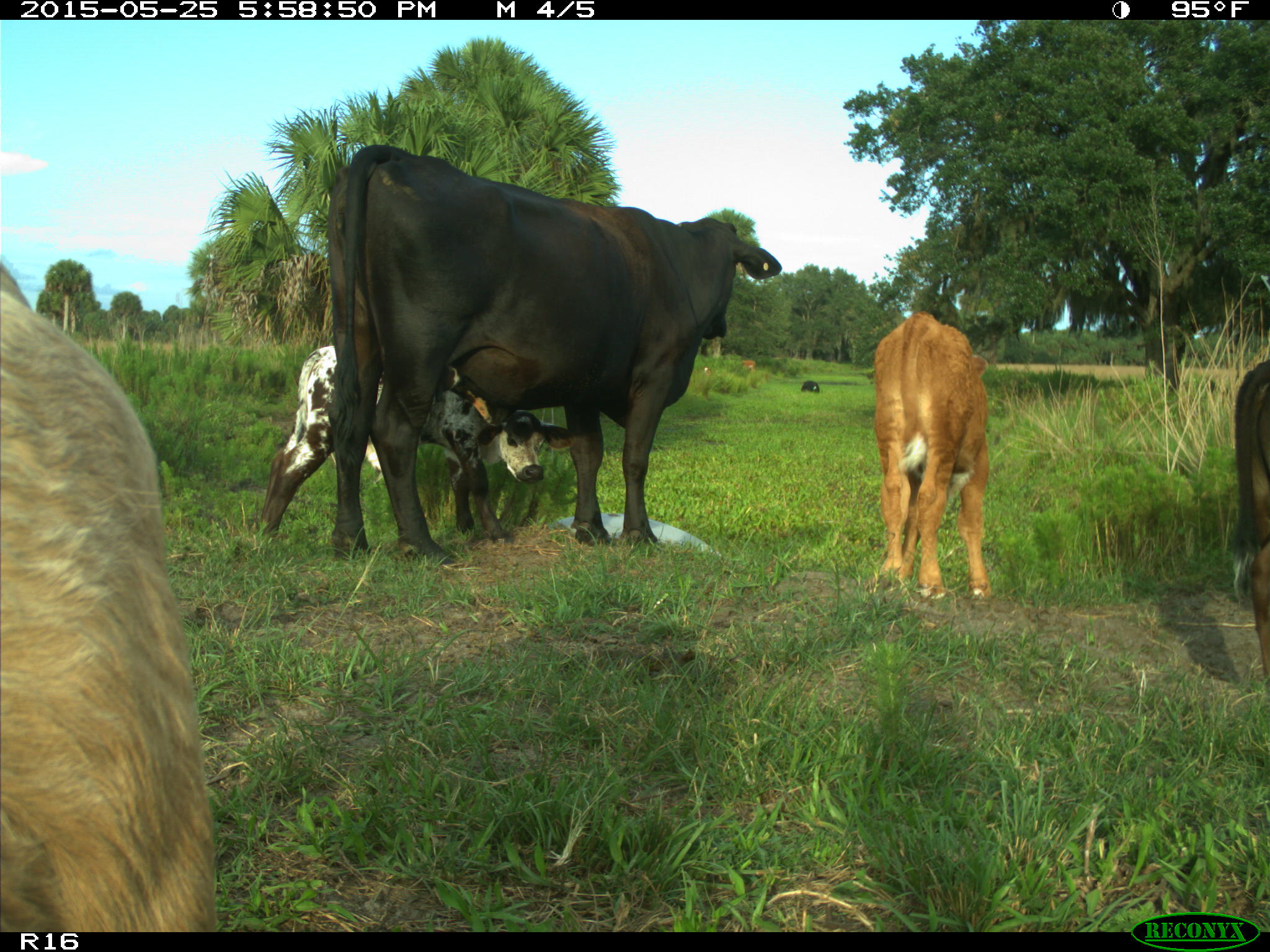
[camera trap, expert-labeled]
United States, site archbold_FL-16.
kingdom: Animalia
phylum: Chordata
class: Mammalia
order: Artiodactyla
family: Bovidae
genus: Bos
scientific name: Bos taurus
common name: domestic cow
Bos taurus (domestic cow).